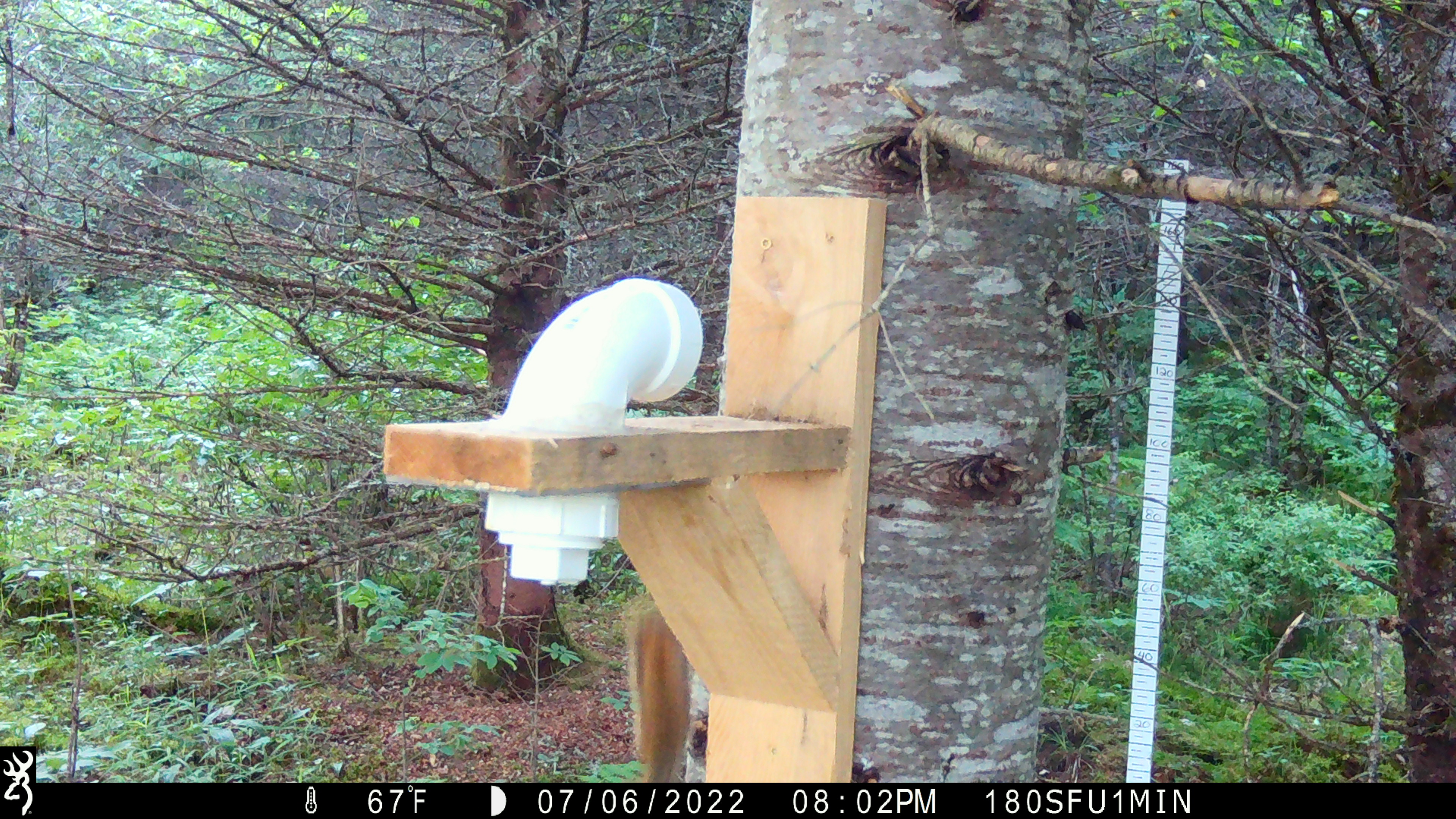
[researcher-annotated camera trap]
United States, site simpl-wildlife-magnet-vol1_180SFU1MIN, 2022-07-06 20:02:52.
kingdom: Animalia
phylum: Chordata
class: Mammalia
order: Rodentia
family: Sciuridae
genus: Tamiasciurus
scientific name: Tamiasciurus hudsonicus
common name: red squirrel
Red squirrel (Tamiasciurus hudsonicus).